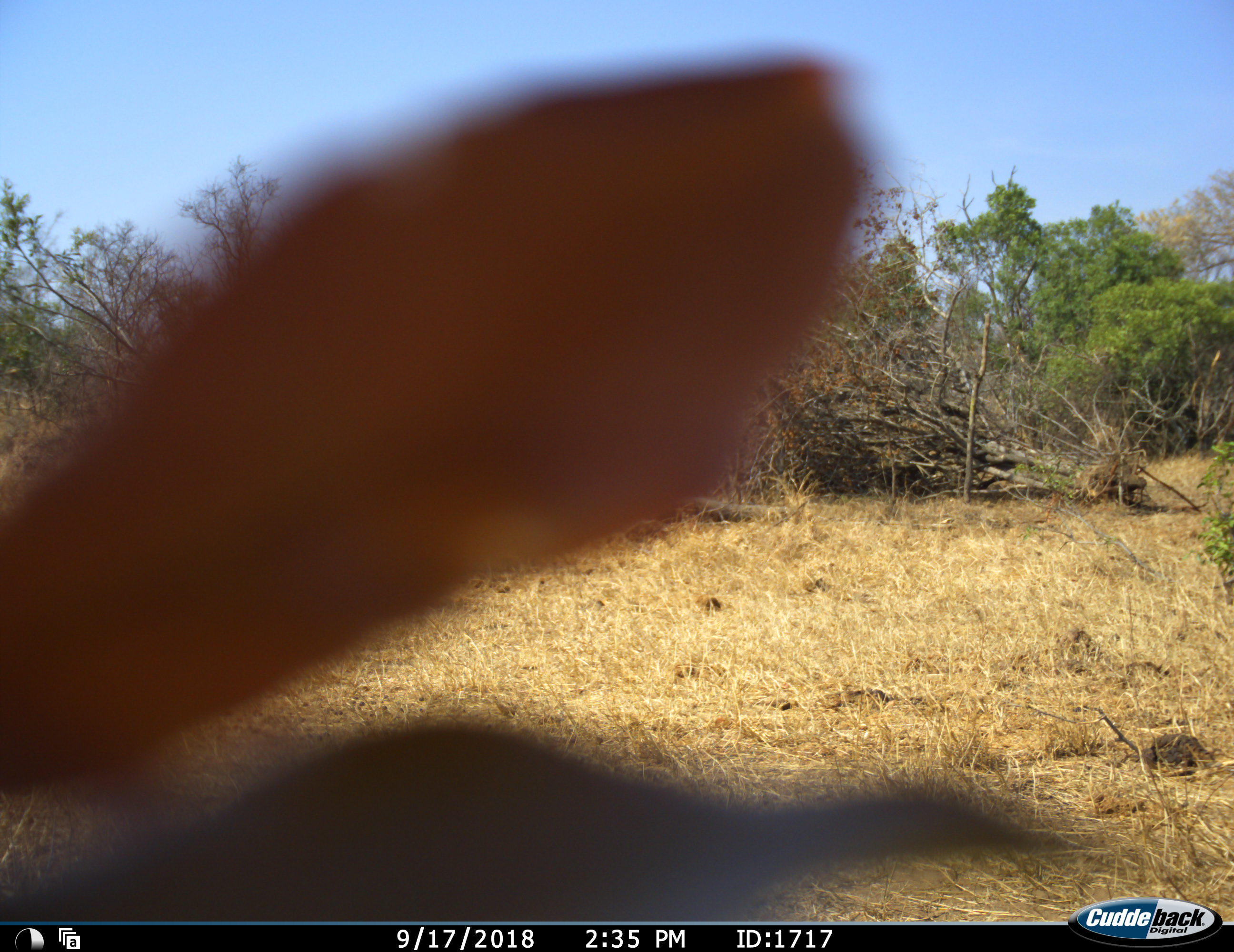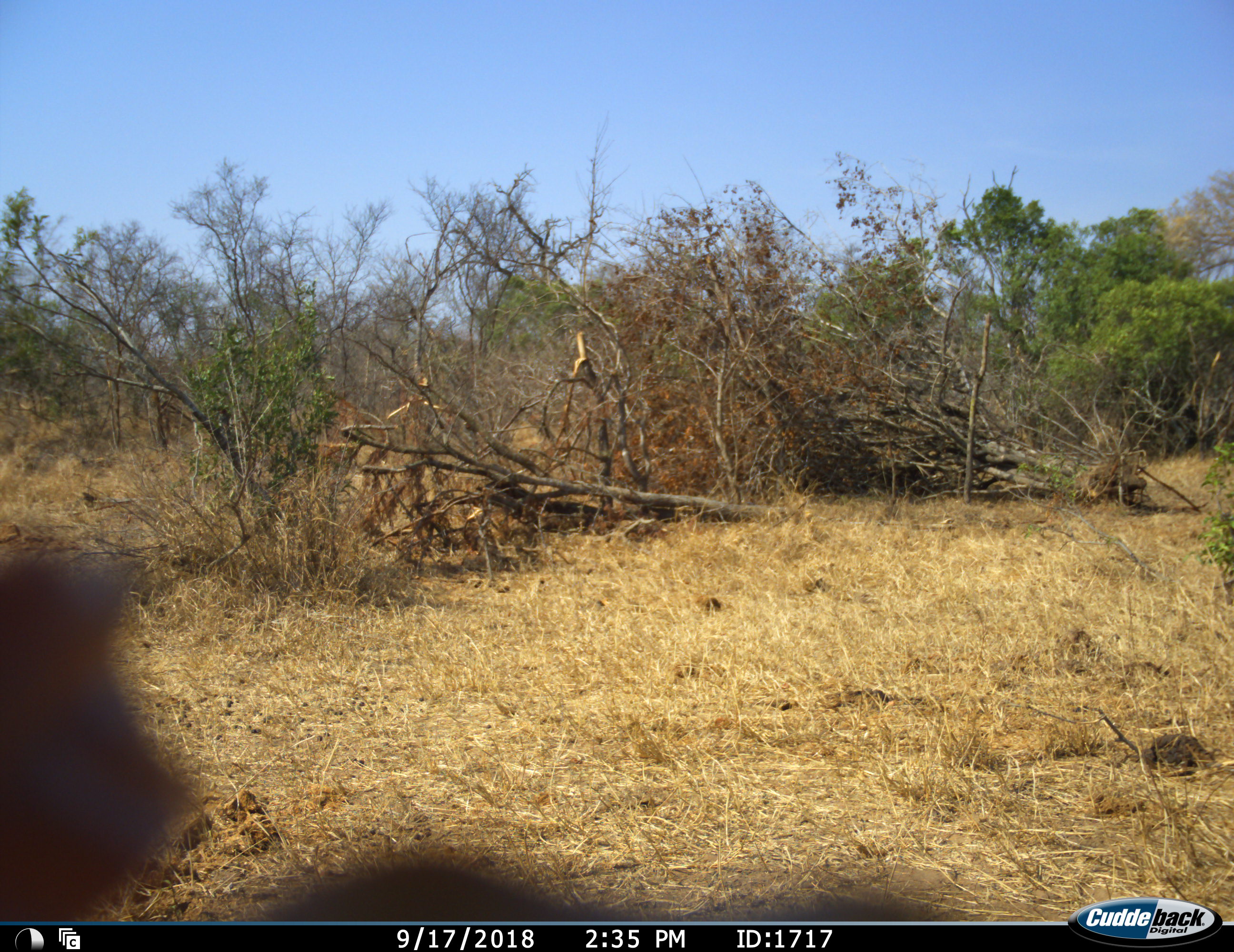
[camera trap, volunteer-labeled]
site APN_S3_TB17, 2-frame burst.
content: unidentified animal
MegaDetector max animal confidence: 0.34